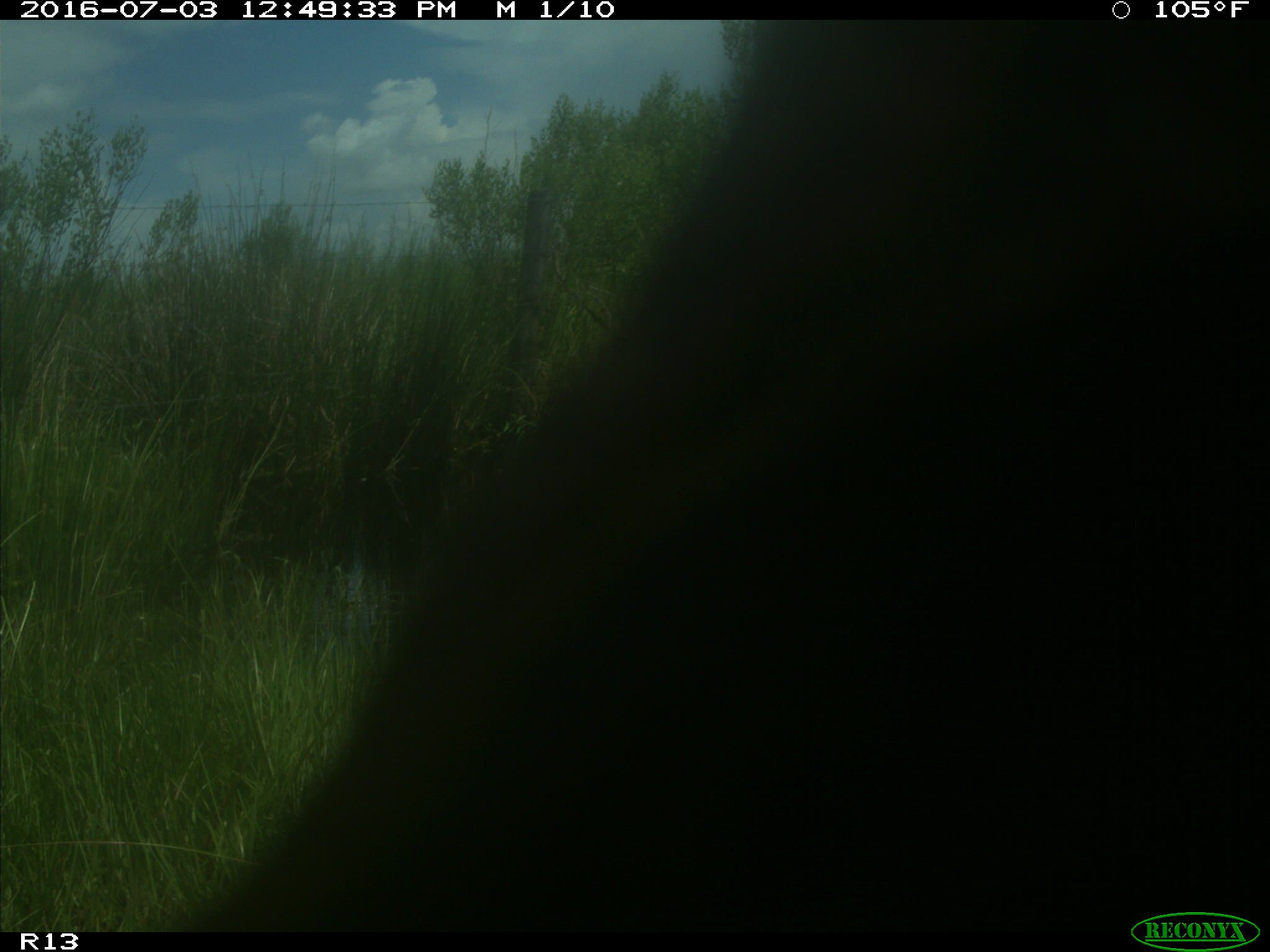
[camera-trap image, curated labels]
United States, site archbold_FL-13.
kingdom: Animalia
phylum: Chordata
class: Mammalia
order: Artiodactyla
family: Bovidae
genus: Bos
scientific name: Bos taurus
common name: domestic cow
Bos taurus (domestic cow).